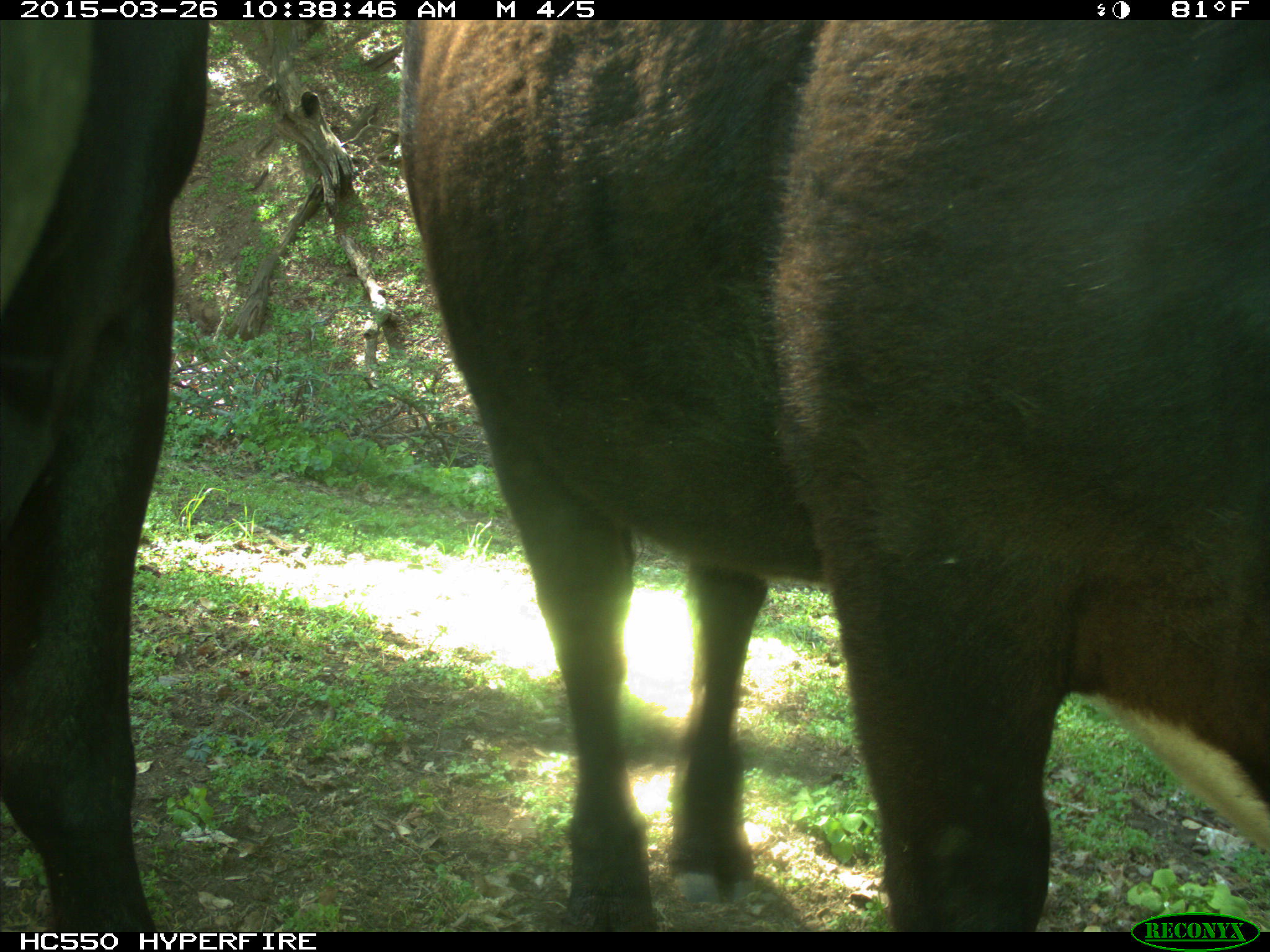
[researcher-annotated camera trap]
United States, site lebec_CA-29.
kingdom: Animalia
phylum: Chordata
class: Mammalia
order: Artiodactyla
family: Bovidae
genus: Bos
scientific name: Bos taurus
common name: domestic cow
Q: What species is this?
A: Bos taurus (domestic cow).